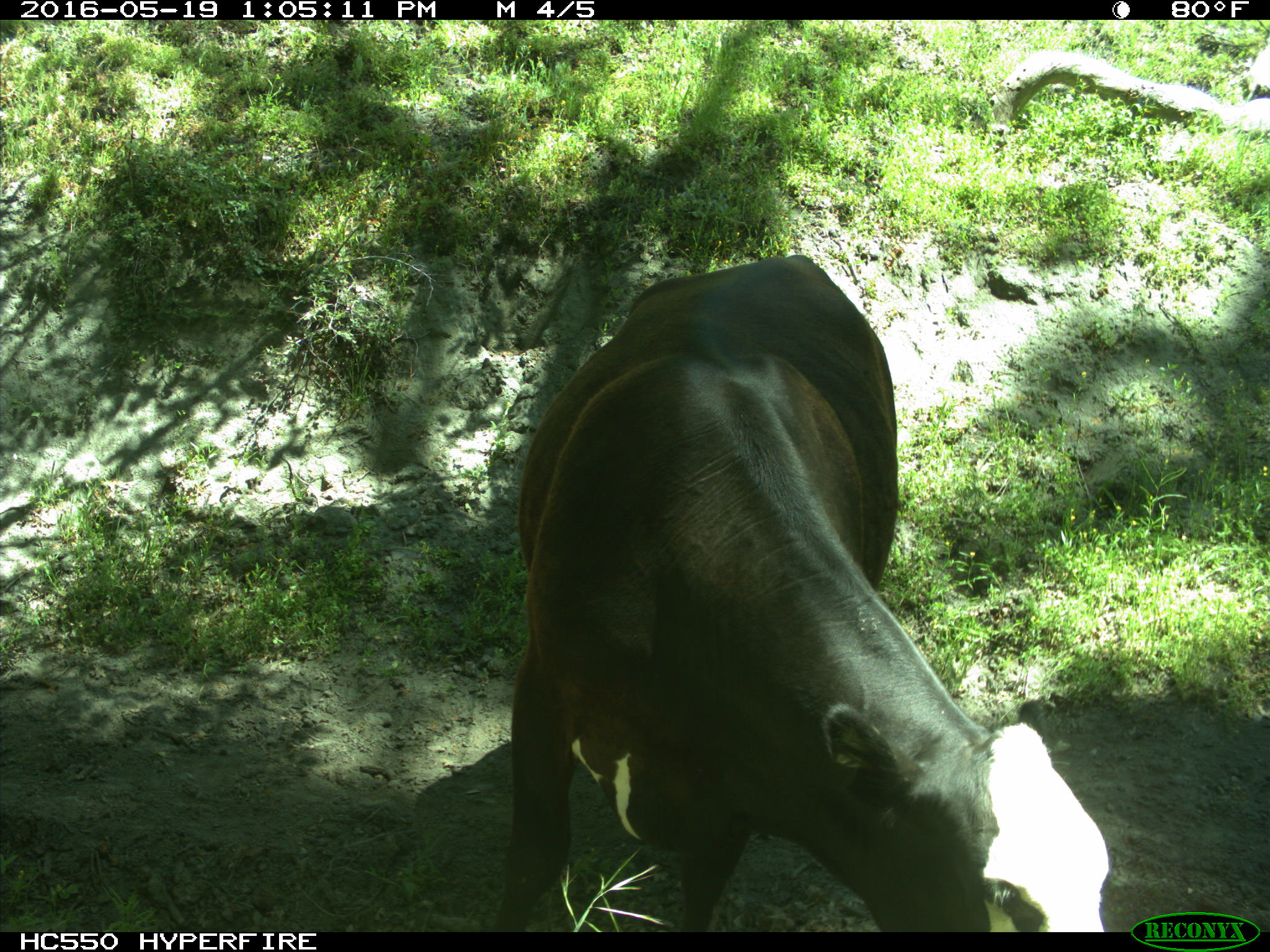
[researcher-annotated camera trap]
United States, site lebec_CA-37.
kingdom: Animalia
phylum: Chordata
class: Mammalia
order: Artiodactyla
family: Bovidae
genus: Bos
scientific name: Bos taurus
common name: domestic cow